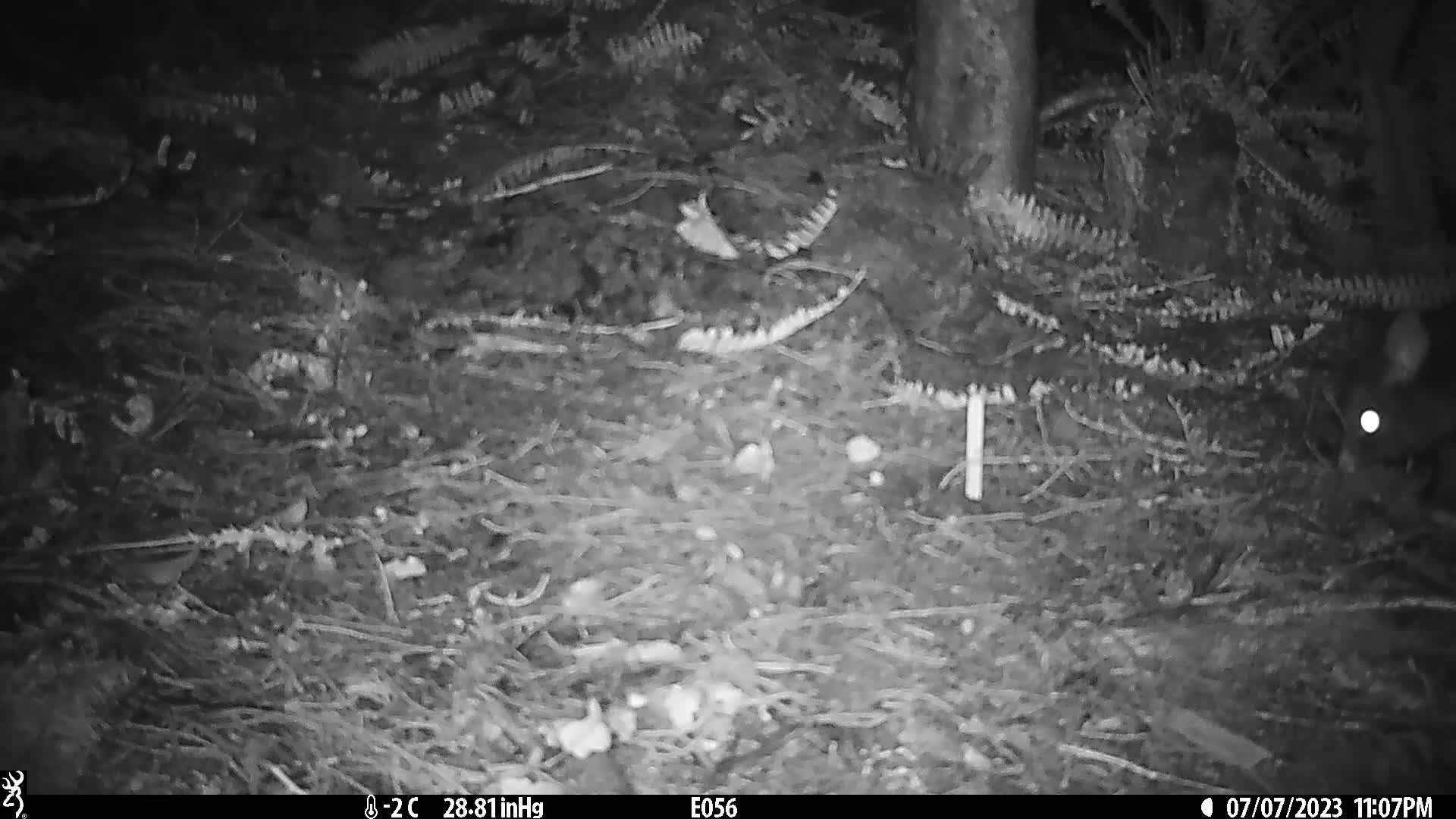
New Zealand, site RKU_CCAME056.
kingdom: Animalia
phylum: Chordata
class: Mammalia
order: Diprotodontia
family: Phalangeridae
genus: Trichosurus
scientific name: Trichosurus vulpecula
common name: common brushtail possum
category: possum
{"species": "possum (common brushtail possum) (Trichosurus vulpecula)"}